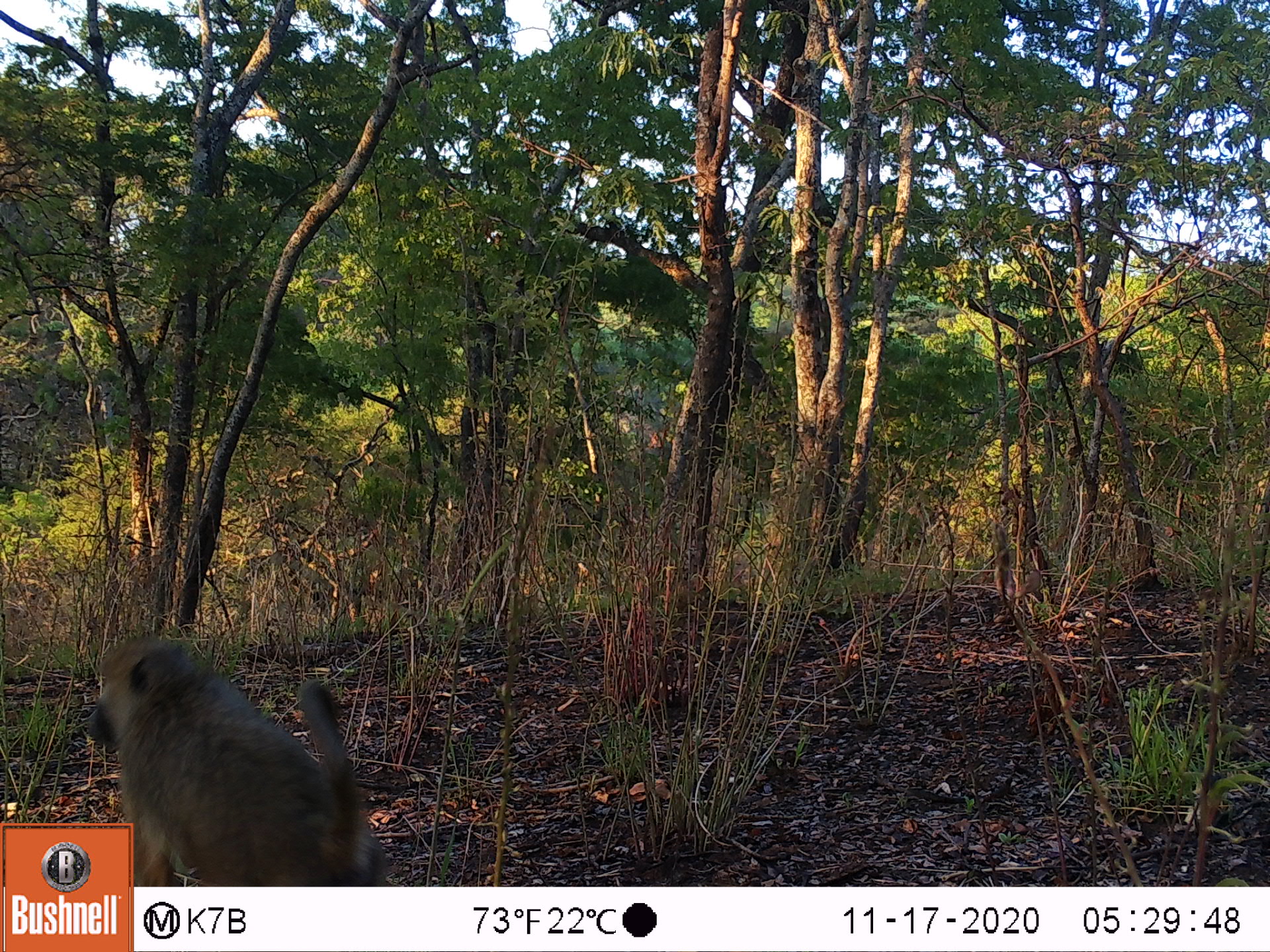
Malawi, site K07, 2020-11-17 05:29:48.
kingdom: Animalia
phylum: Chordata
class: Mammalia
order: Primates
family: Cercopithecidae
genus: Papio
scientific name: Papio cynocephalus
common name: yellow baboon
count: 1